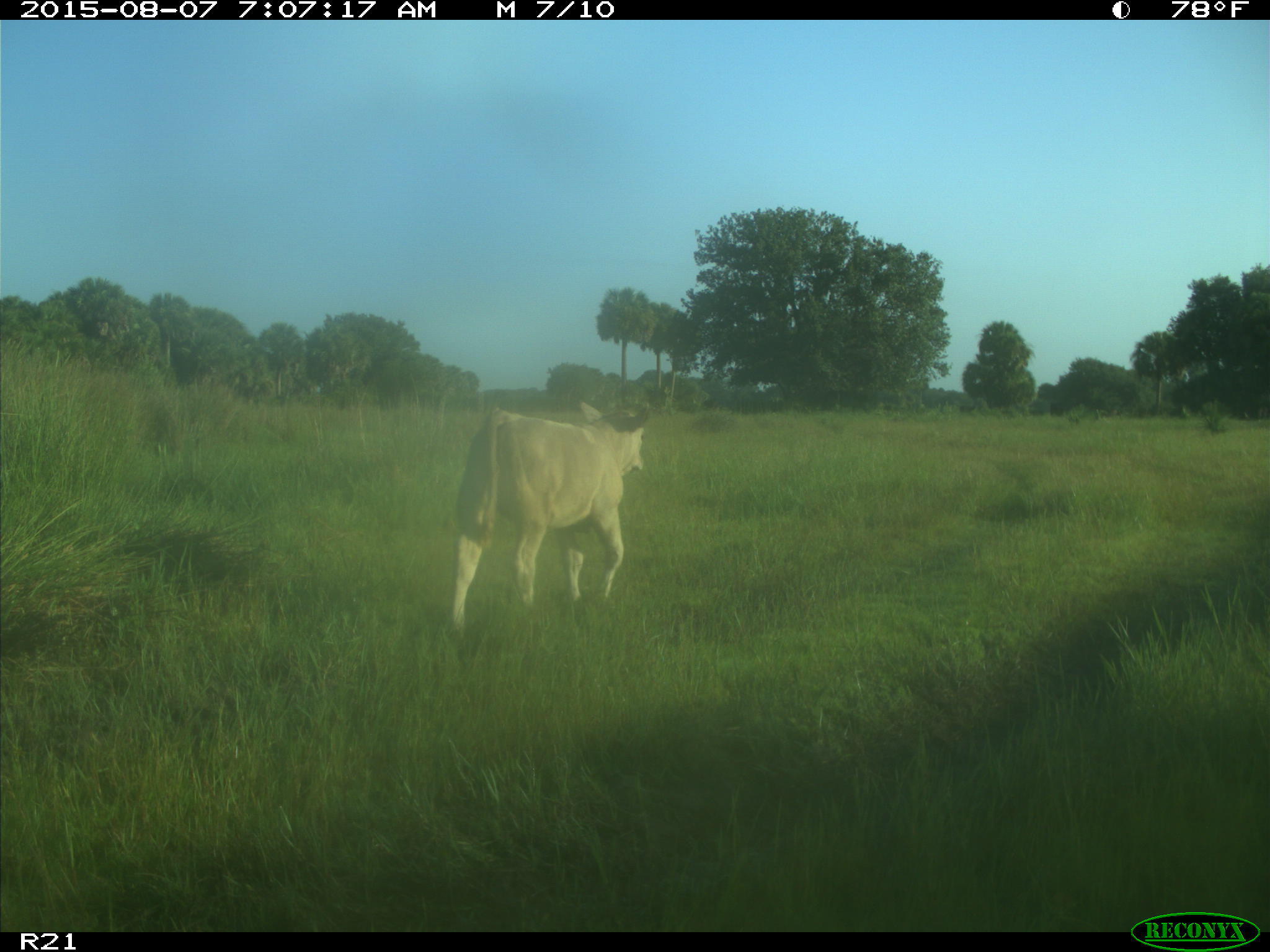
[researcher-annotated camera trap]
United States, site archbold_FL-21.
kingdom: Animalia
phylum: Chordata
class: Mammalia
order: Artiodactyla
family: Bovidae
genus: Bos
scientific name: Bos taurus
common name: domestic cow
Bos taurus (domestic cow).